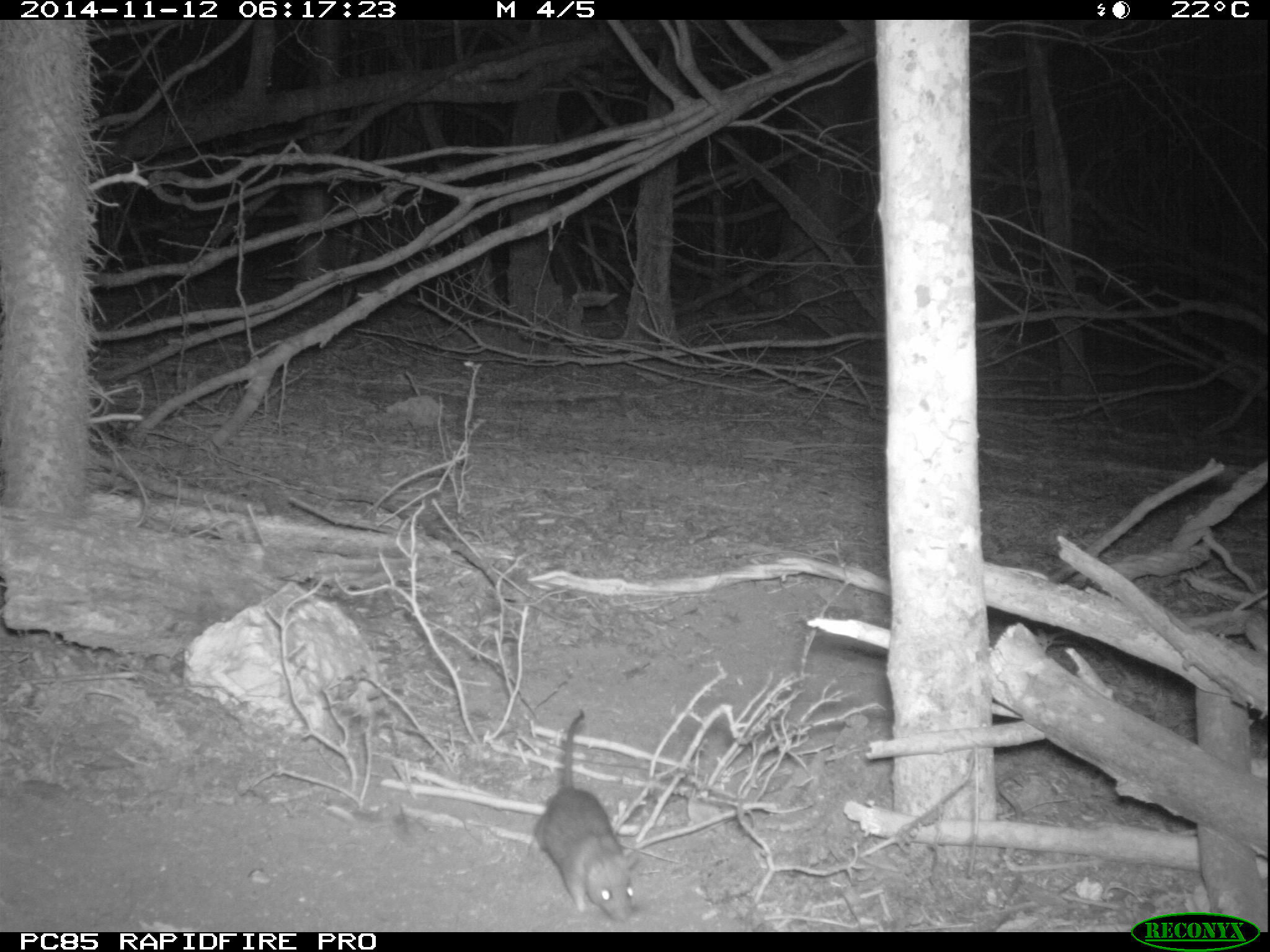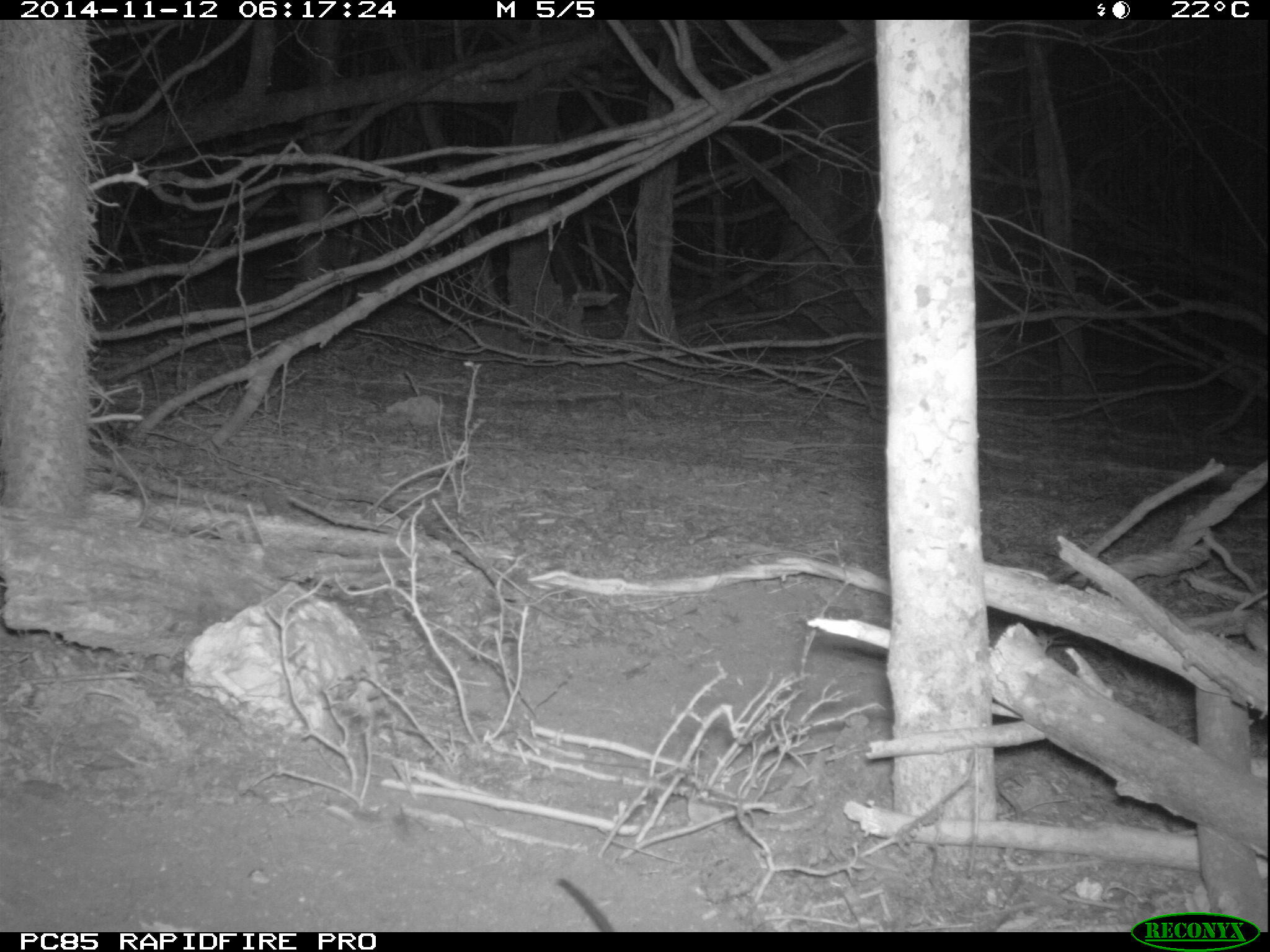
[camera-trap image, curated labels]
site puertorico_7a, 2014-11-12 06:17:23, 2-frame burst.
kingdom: Animalia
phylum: Chordata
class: Mammalia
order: Rodentia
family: Muridae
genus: Rattus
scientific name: Rattus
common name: rat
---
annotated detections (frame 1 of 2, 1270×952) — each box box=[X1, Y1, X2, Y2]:
rat: box=[528, 710, 638, 924]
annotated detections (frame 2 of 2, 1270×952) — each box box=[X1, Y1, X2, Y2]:
rat: box=[553, 873, 613, 931]